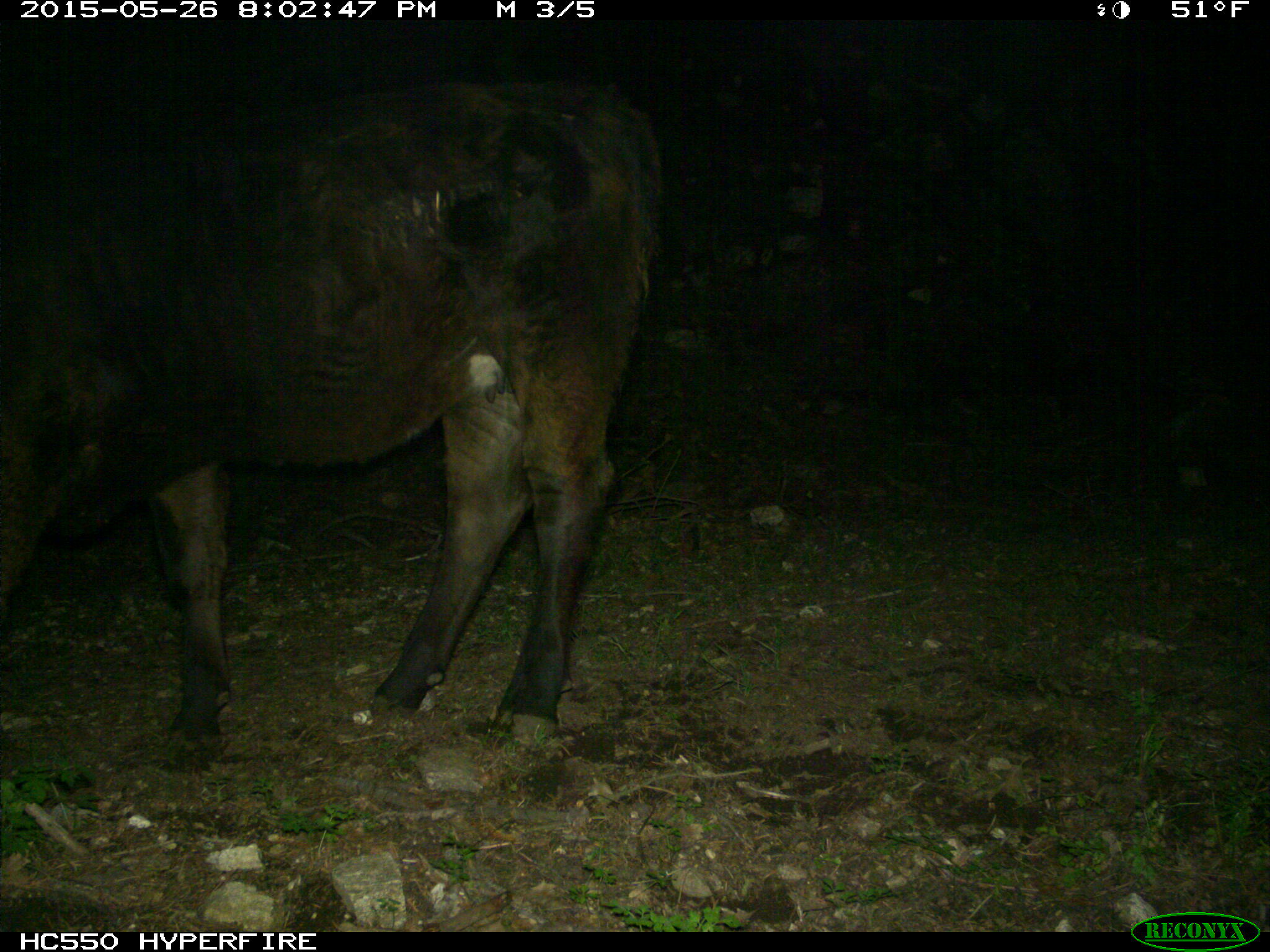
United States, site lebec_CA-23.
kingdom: Animalia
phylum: Chordata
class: Mammalia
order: Artiodactyla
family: Bovidae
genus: Bos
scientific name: Bos taurus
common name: domestic cow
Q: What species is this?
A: Bos taurus (domestic cow).